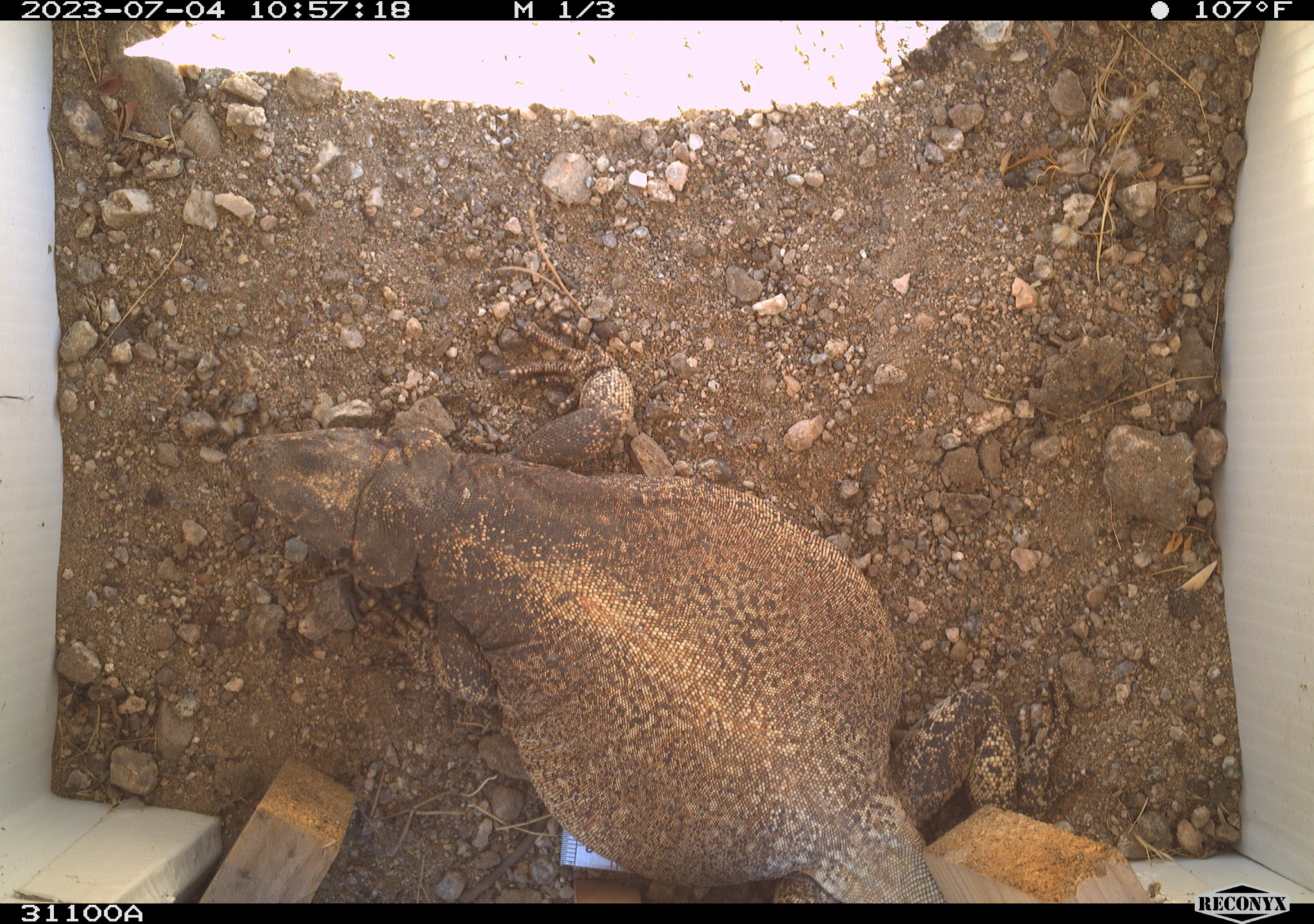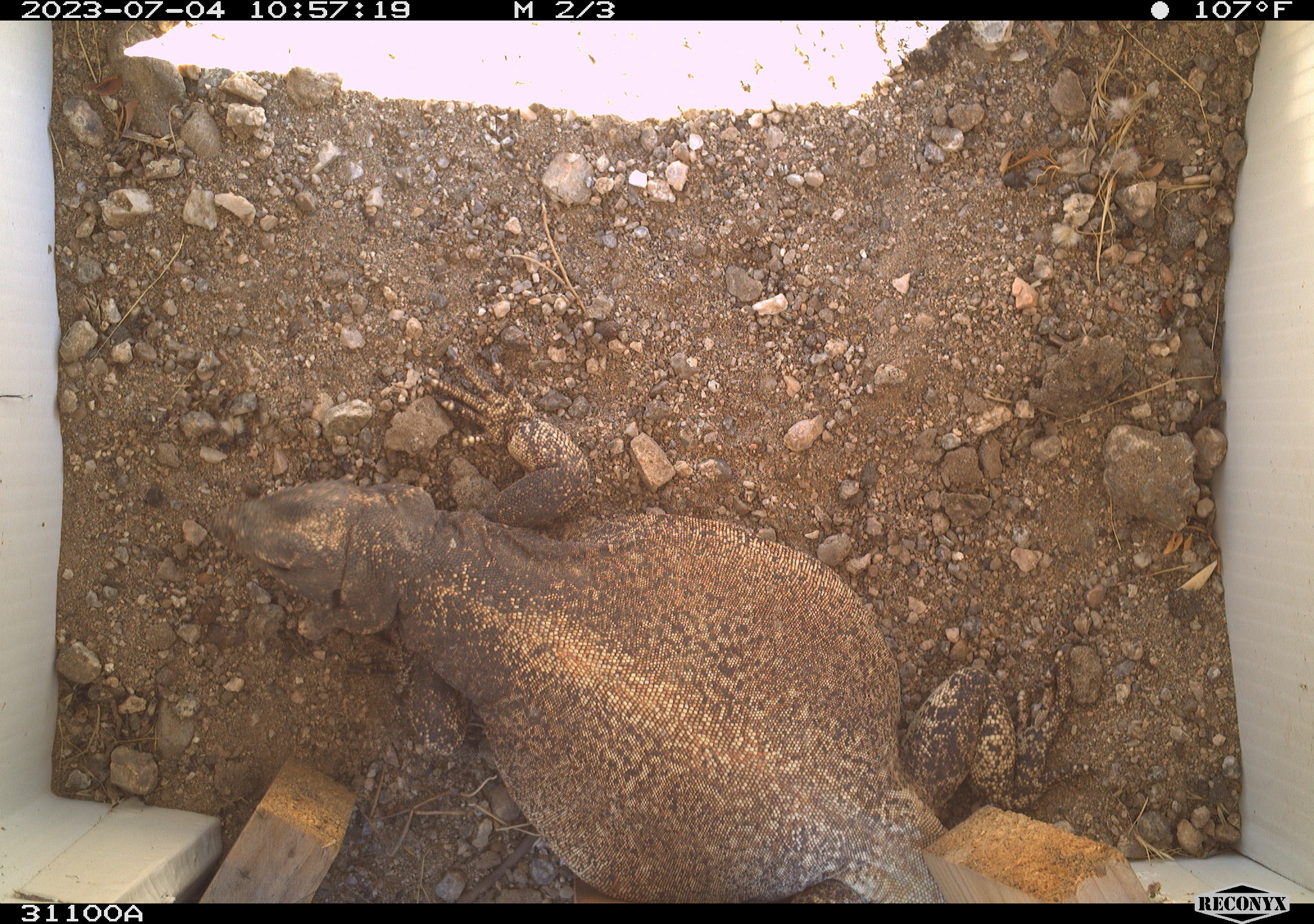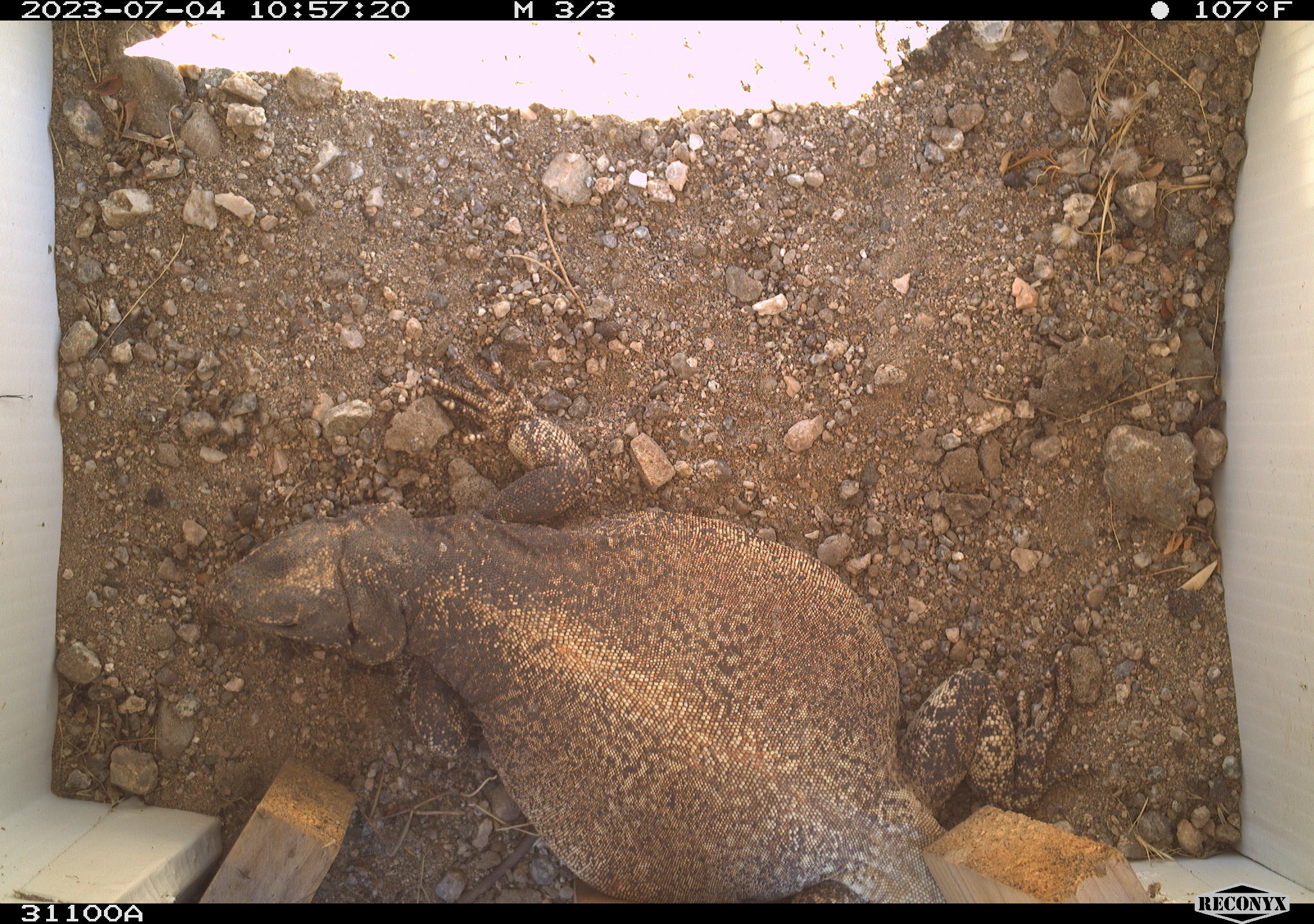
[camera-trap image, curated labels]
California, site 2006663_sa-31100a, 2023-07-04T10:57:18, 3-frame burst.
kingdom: Animalia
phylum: Chordata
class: Reptilia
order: Squamata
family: Iguanidae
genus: Sauromalus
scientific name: Sauromalus ater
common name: common chuckwalla